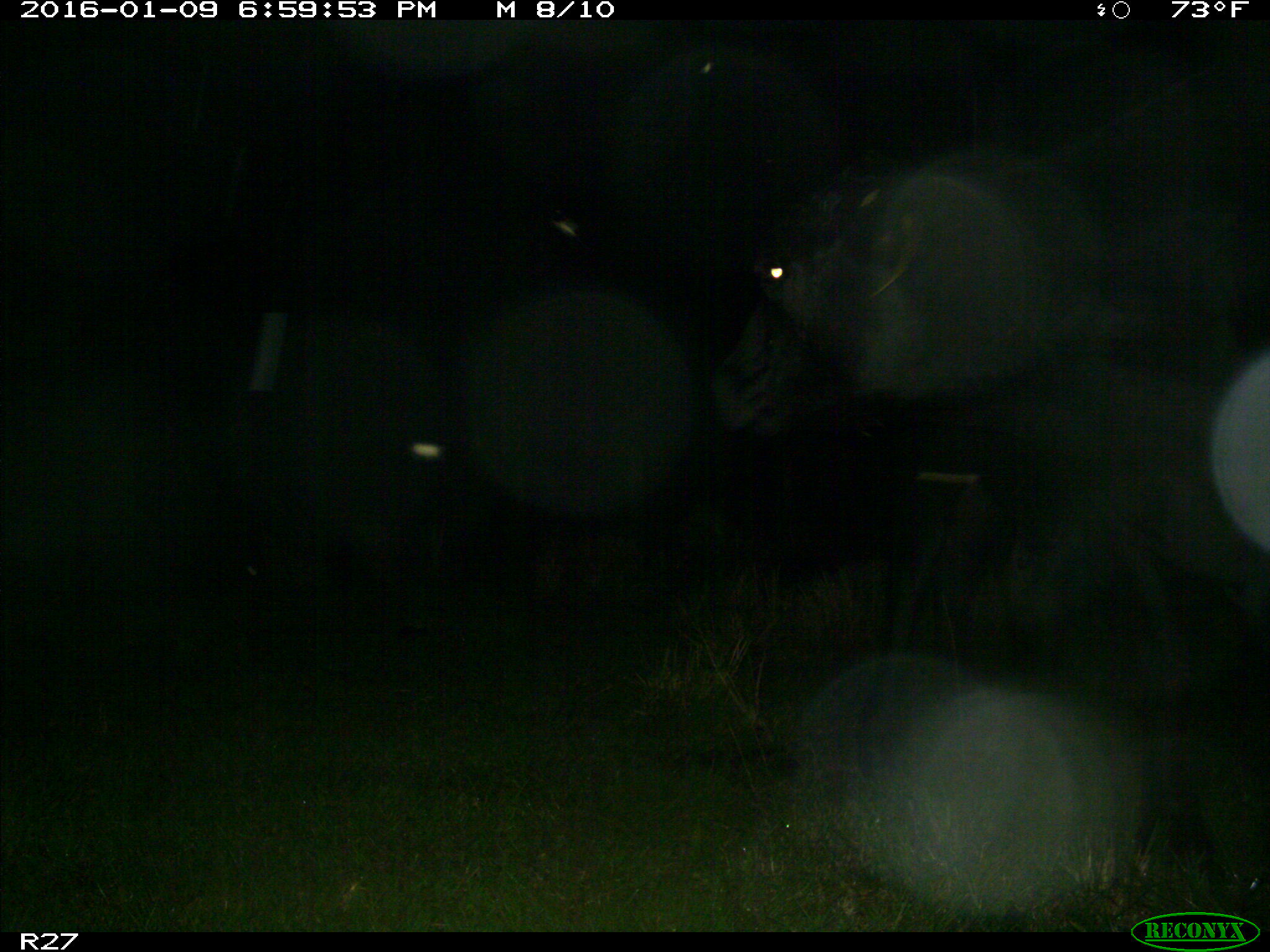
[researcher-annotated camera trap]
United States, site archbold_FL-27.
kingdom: Animalia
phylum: Chordata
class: Mammalia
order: Artiodactyla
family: Bovidae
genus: Bos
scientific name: Bos taurus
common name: domestic cow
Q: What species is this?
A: Bos taurus (domestic cow).